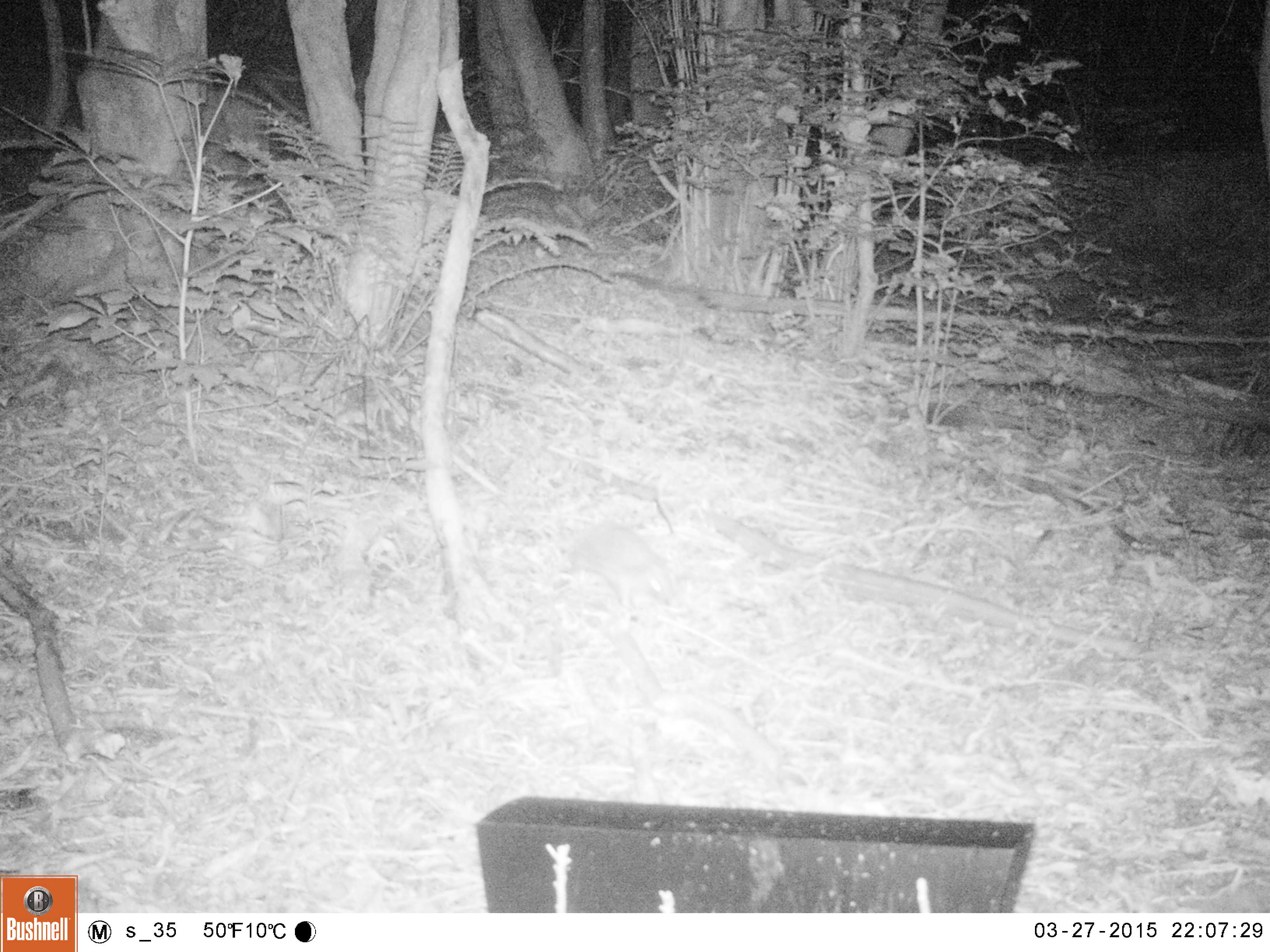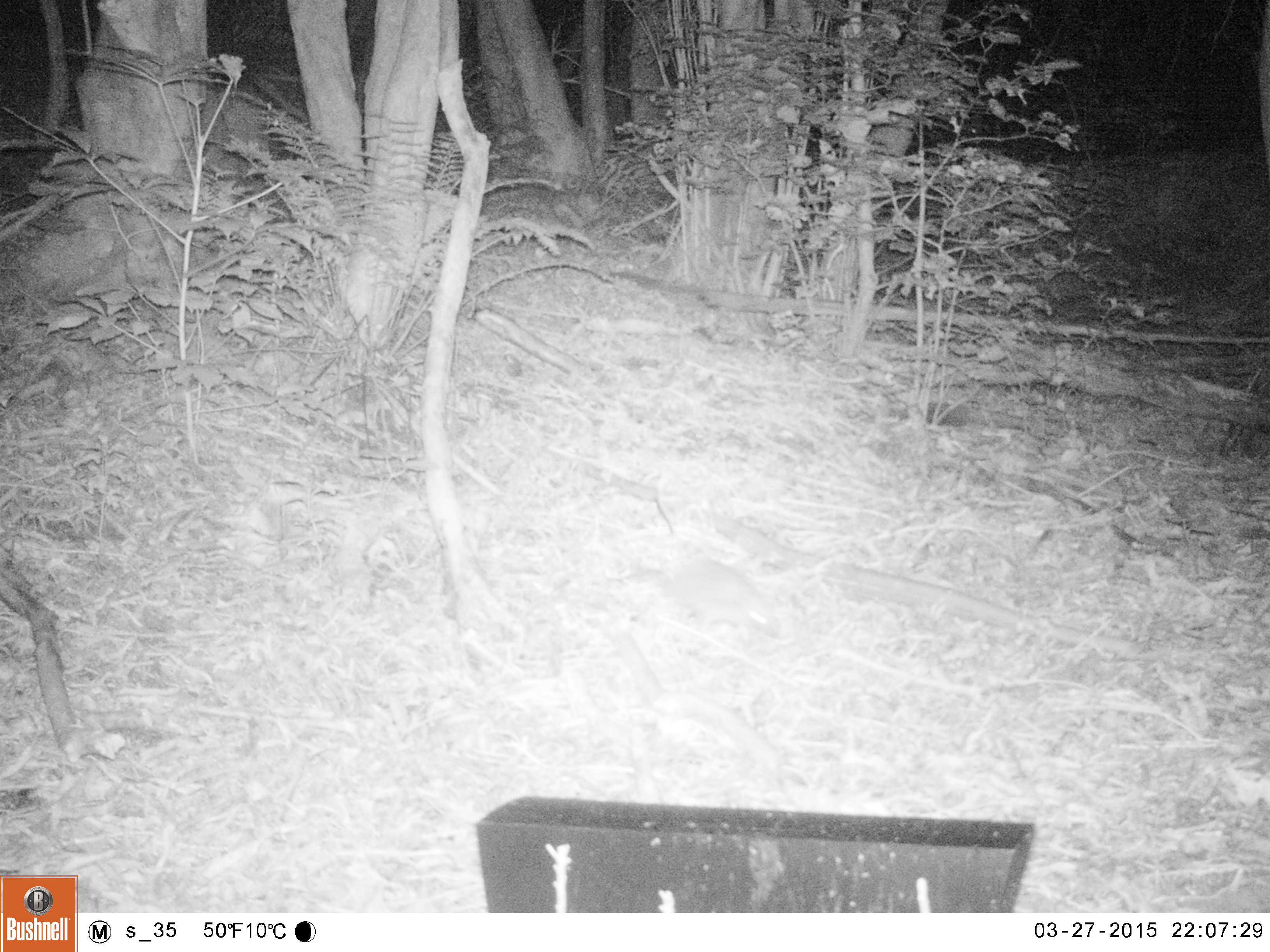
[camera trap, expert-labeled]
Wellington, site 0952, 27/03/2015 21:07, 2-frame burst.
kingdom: Animalia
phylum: Chordata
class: Mammalia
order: Eulipotyphla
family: Erinaceidae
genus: Erinaceus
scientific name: Erinaceus europaeus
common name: hedgehog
Hedgehog (Erinaceus europaeus).